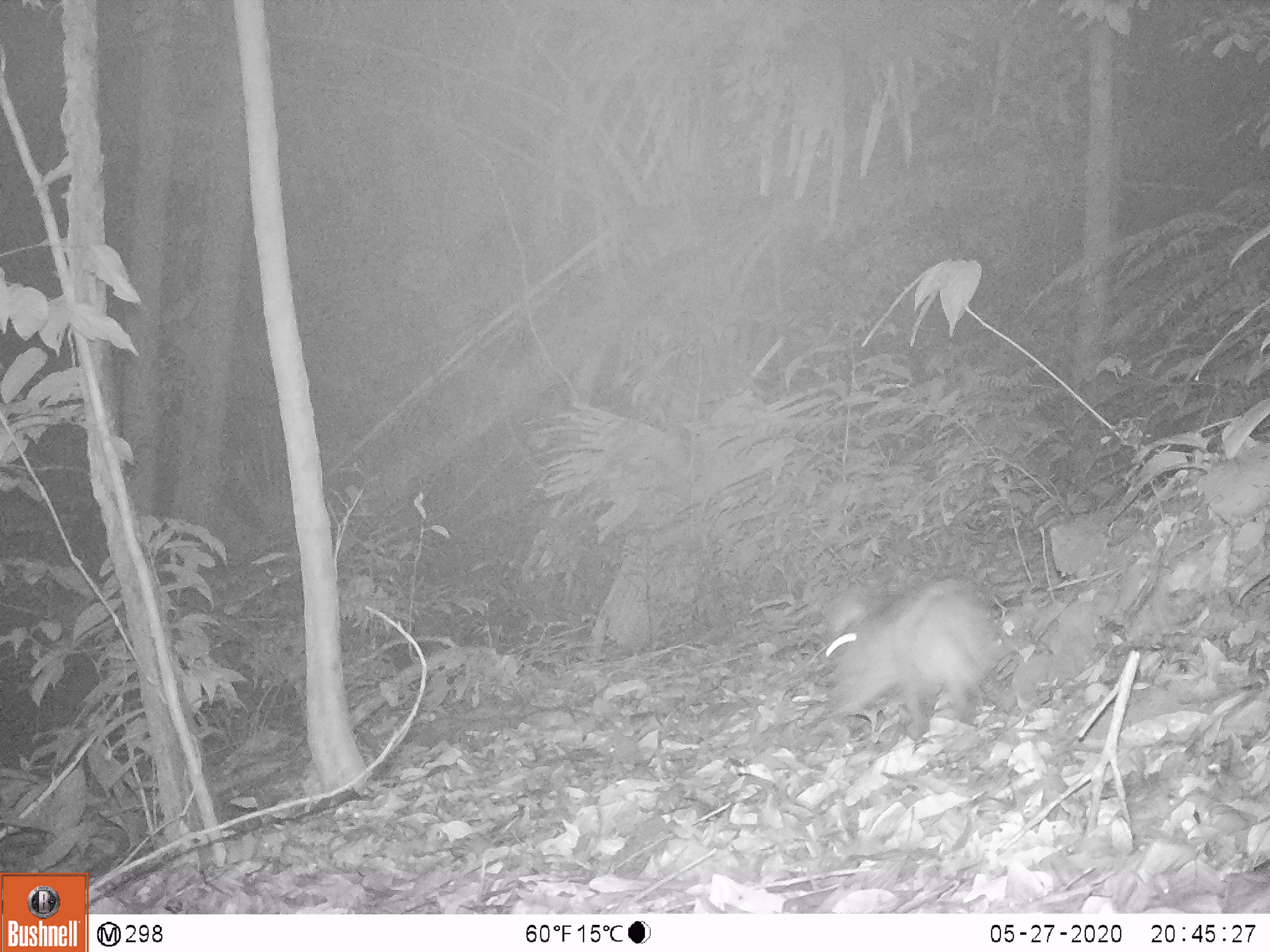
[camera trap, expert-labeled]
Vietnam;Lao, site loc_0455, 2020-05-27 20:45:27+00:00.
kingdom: Animalia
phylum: Chordata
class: Mammalia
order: Lagomorpha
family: Leporidae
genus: Nesolagus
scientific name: Nesolagus timminsi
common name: annamite striped rabbit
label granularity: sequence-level